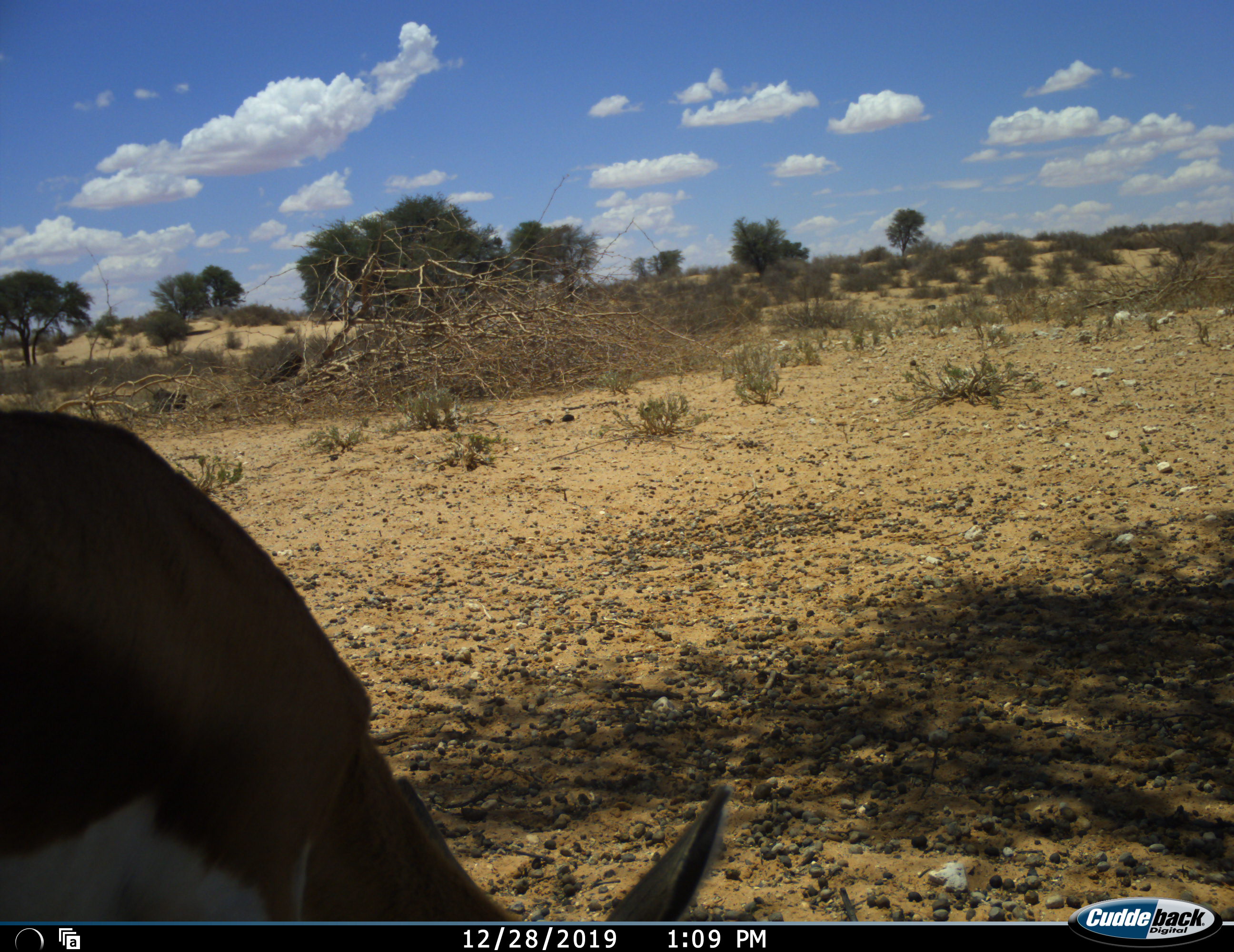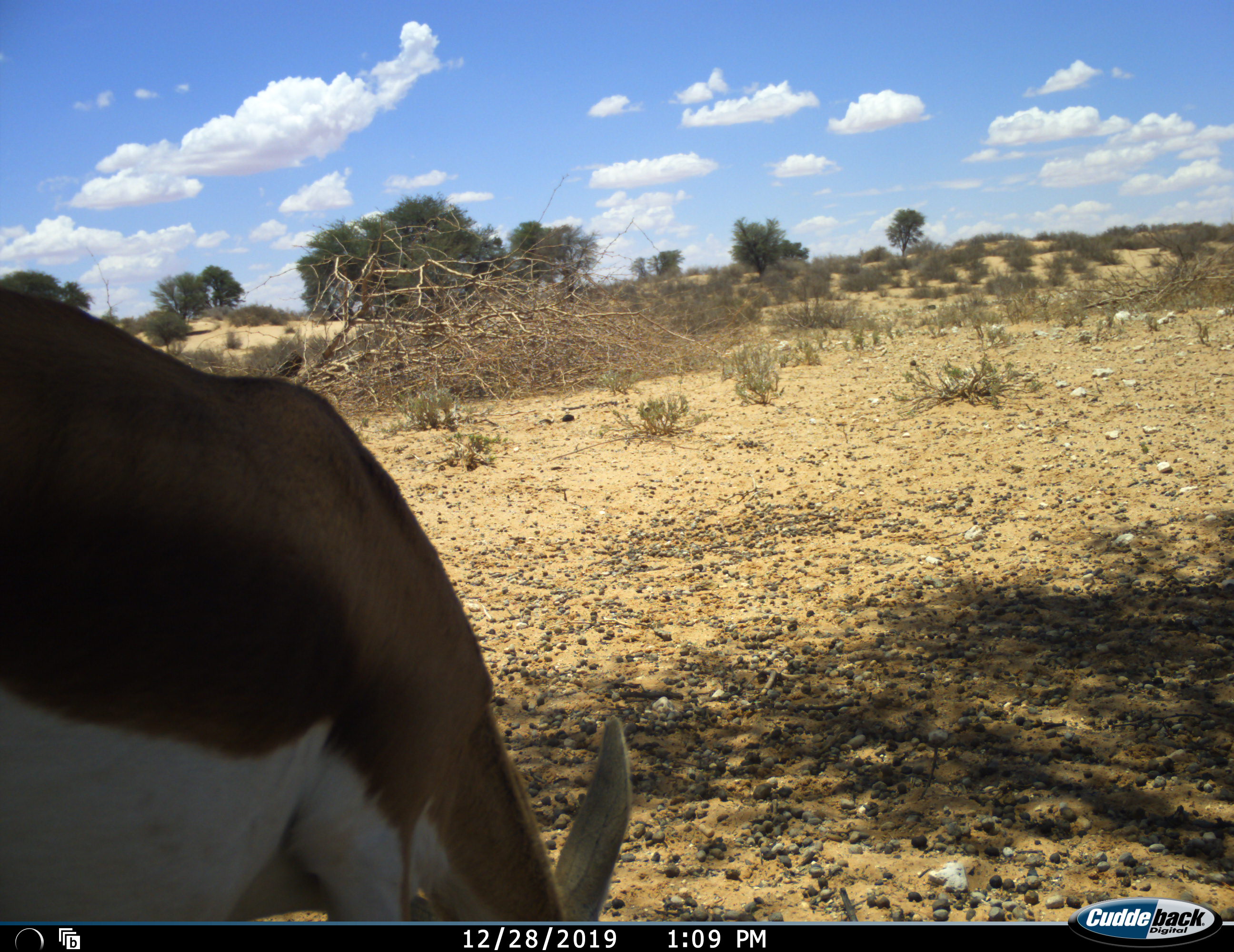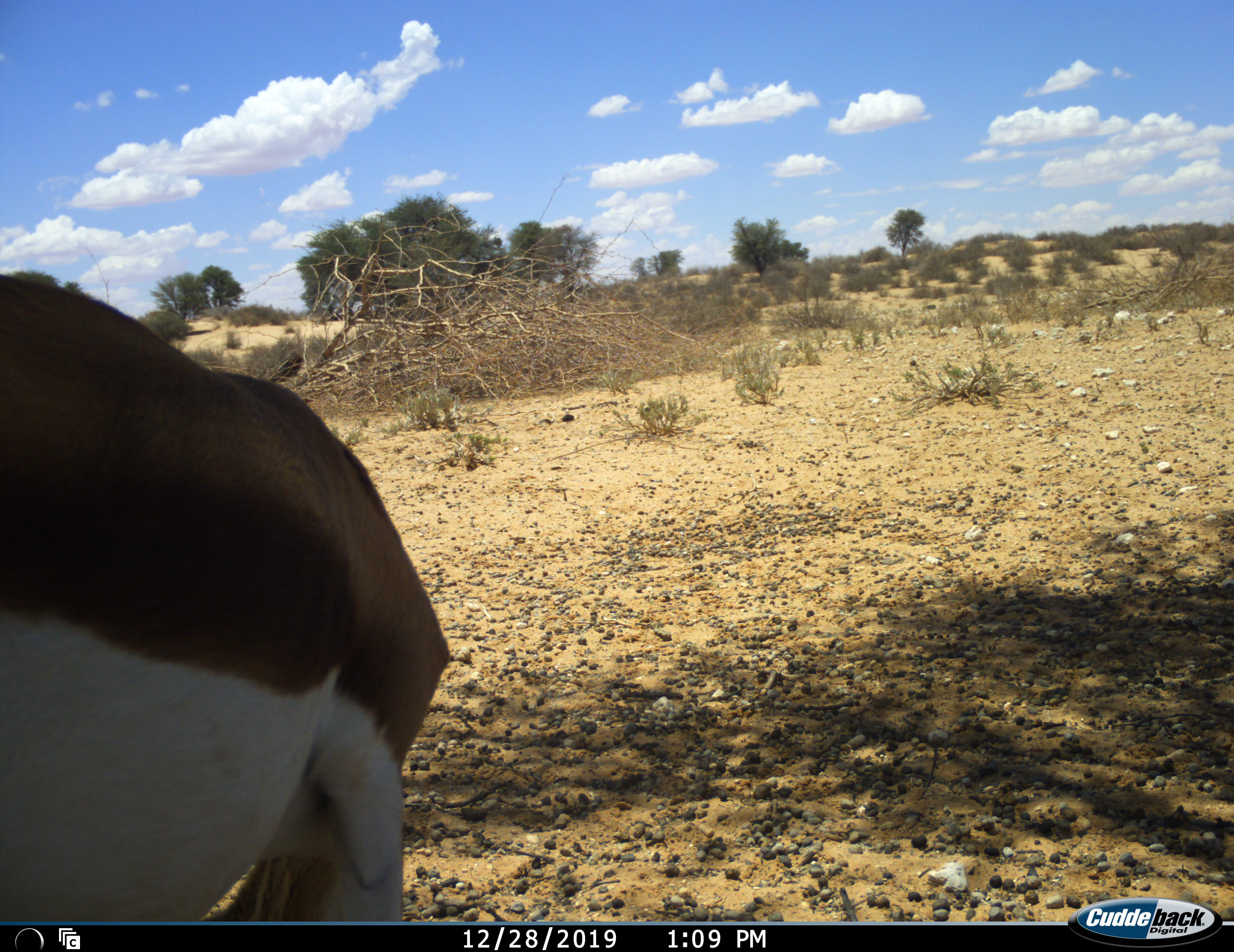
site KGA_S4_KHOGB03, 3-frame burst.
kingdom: Animalia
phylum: Chordata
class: Mammalia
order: Artiodactyla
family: Bovidae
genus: Antidorcas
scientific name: Antidorcas marsupialis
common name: springbok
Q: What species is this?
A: Springbok (Antidorcas marsupialis).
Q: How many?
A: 1.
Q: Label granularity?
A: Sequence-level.